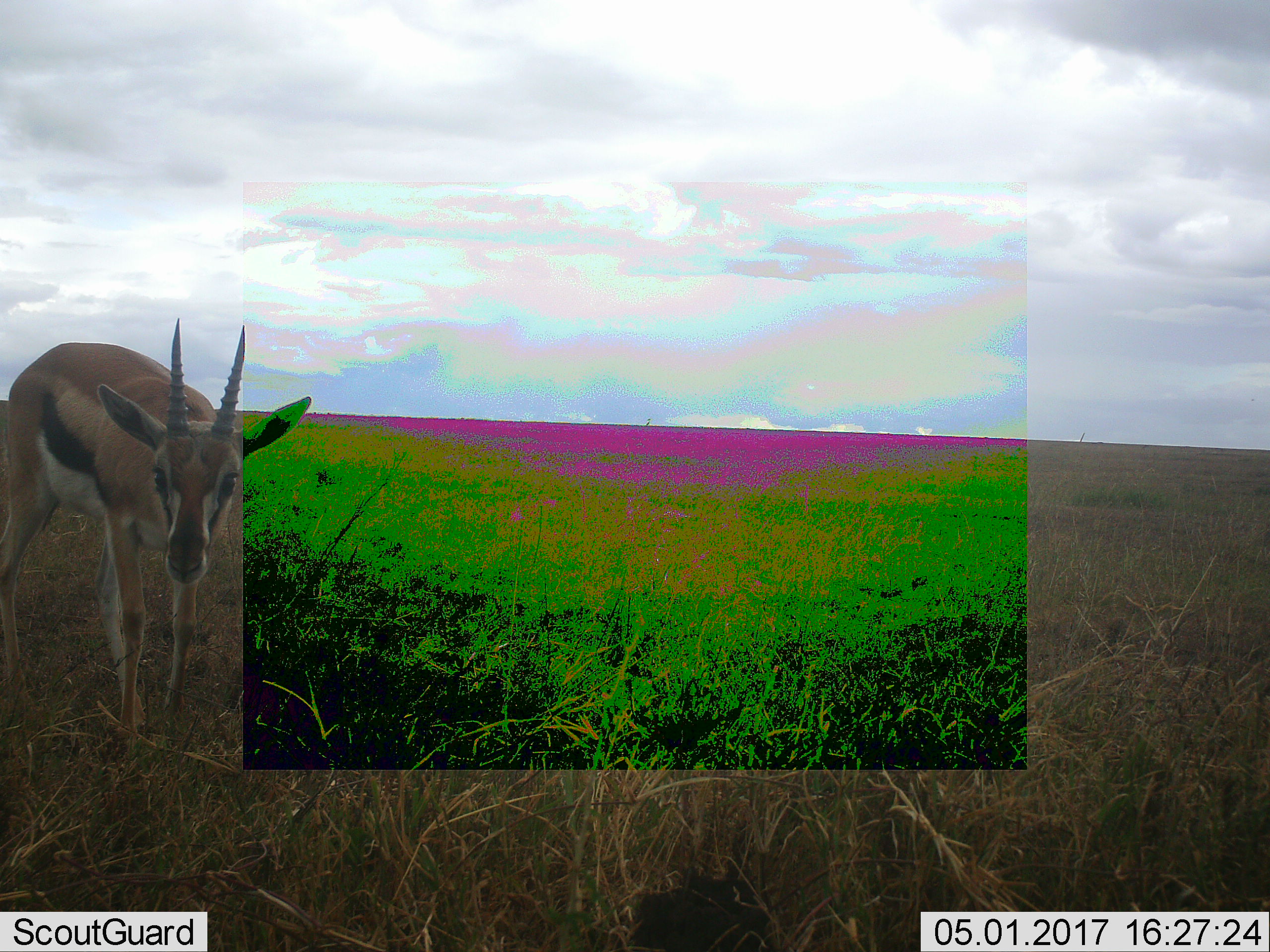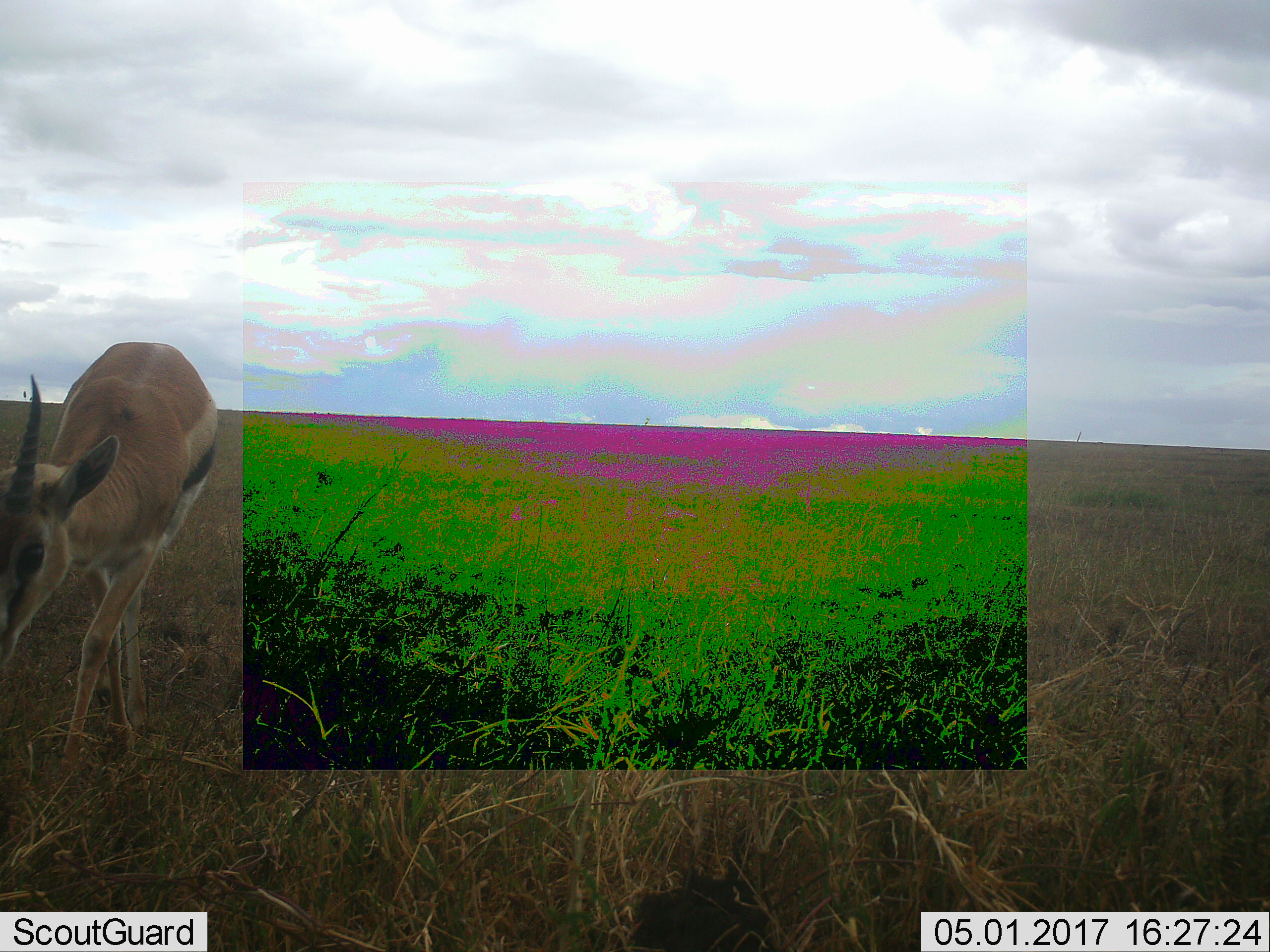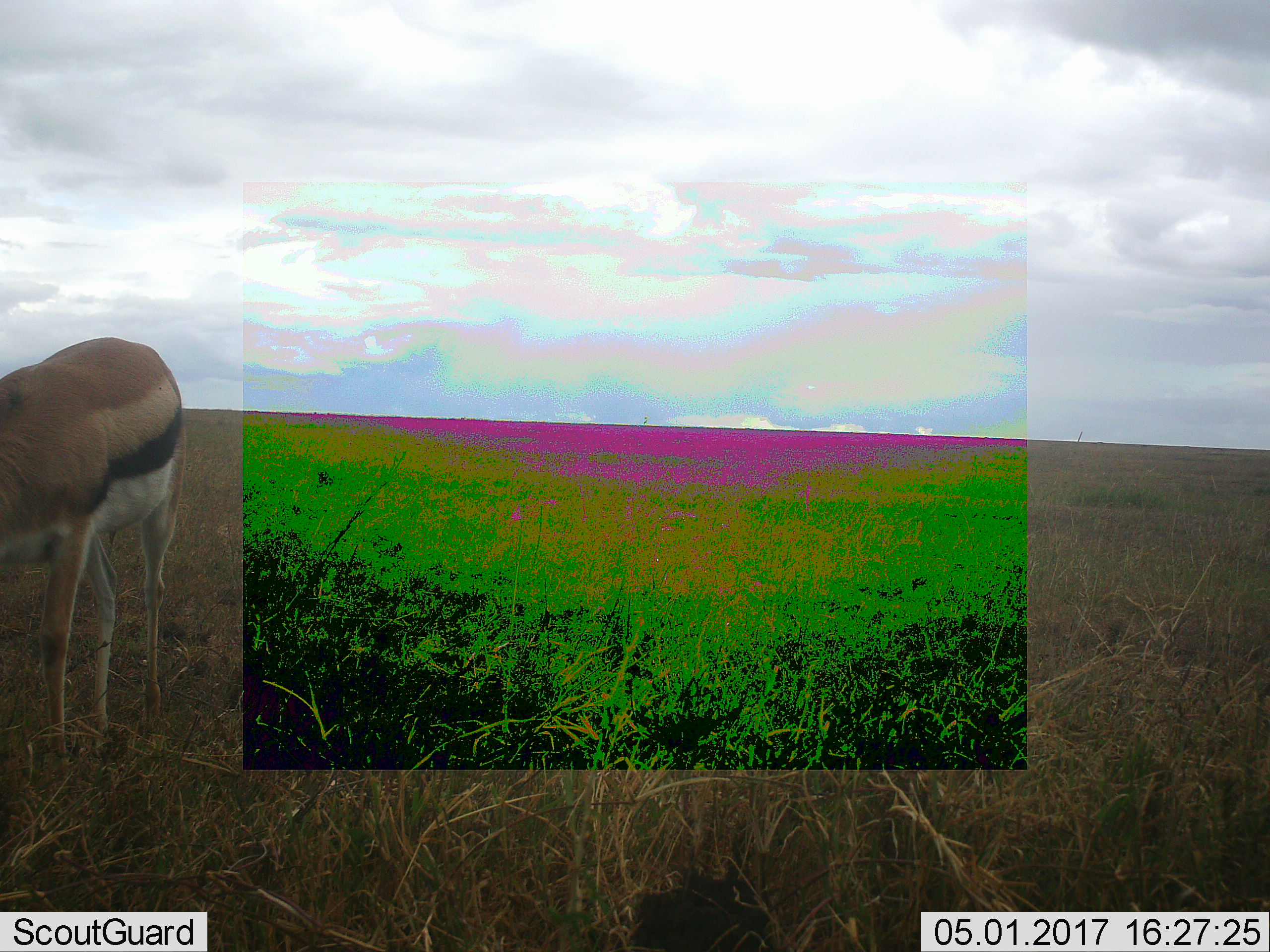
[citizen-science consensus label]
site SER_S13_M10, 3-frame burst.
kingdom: Animalia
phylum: Chordata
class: Mammalia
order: Artiodactyla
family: Bovidae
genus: Eudorcas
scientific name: Eudorcas thomsonii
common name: thomson's gazelle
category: gazellethomsons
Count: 1.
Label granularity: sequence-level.